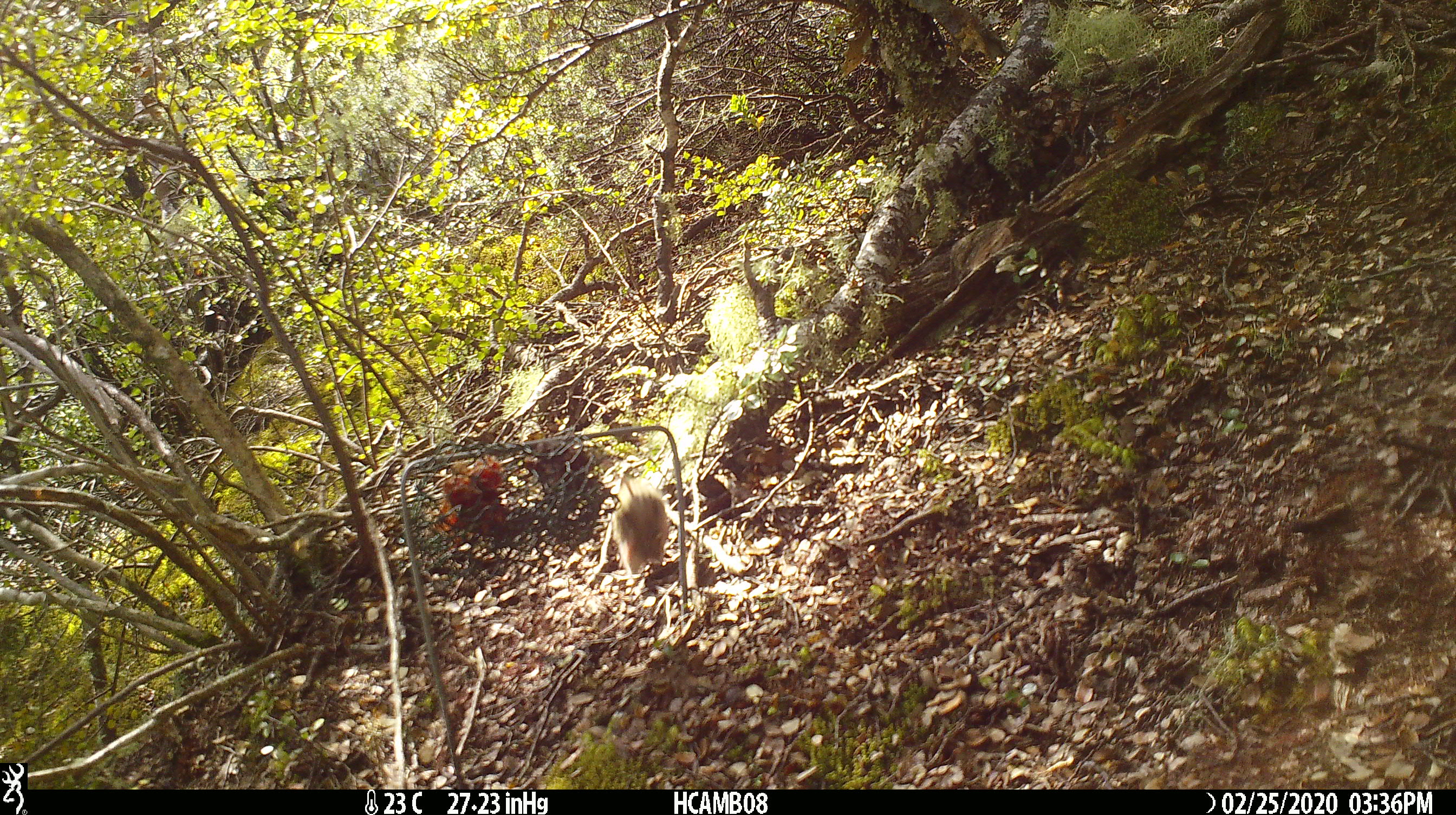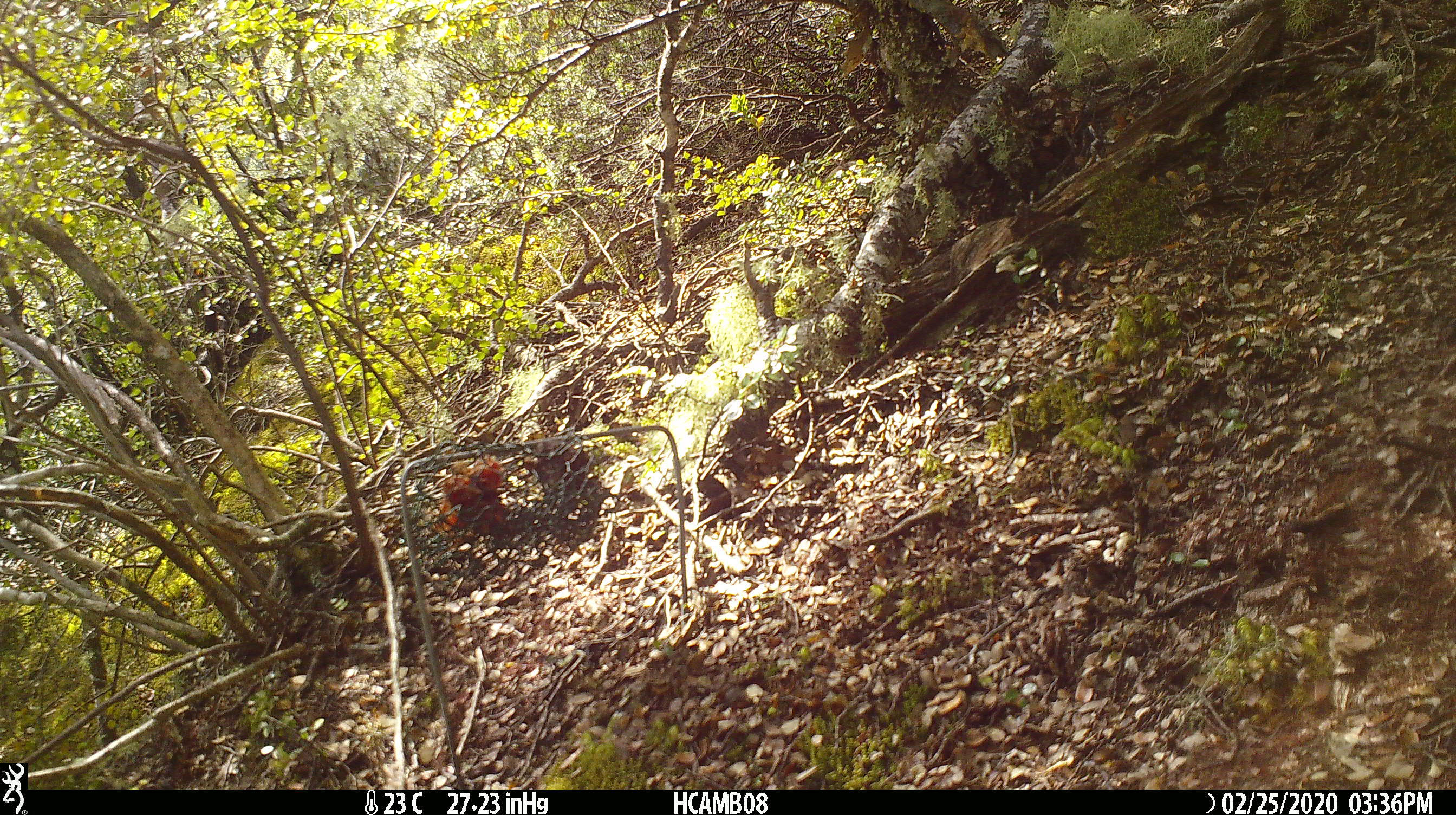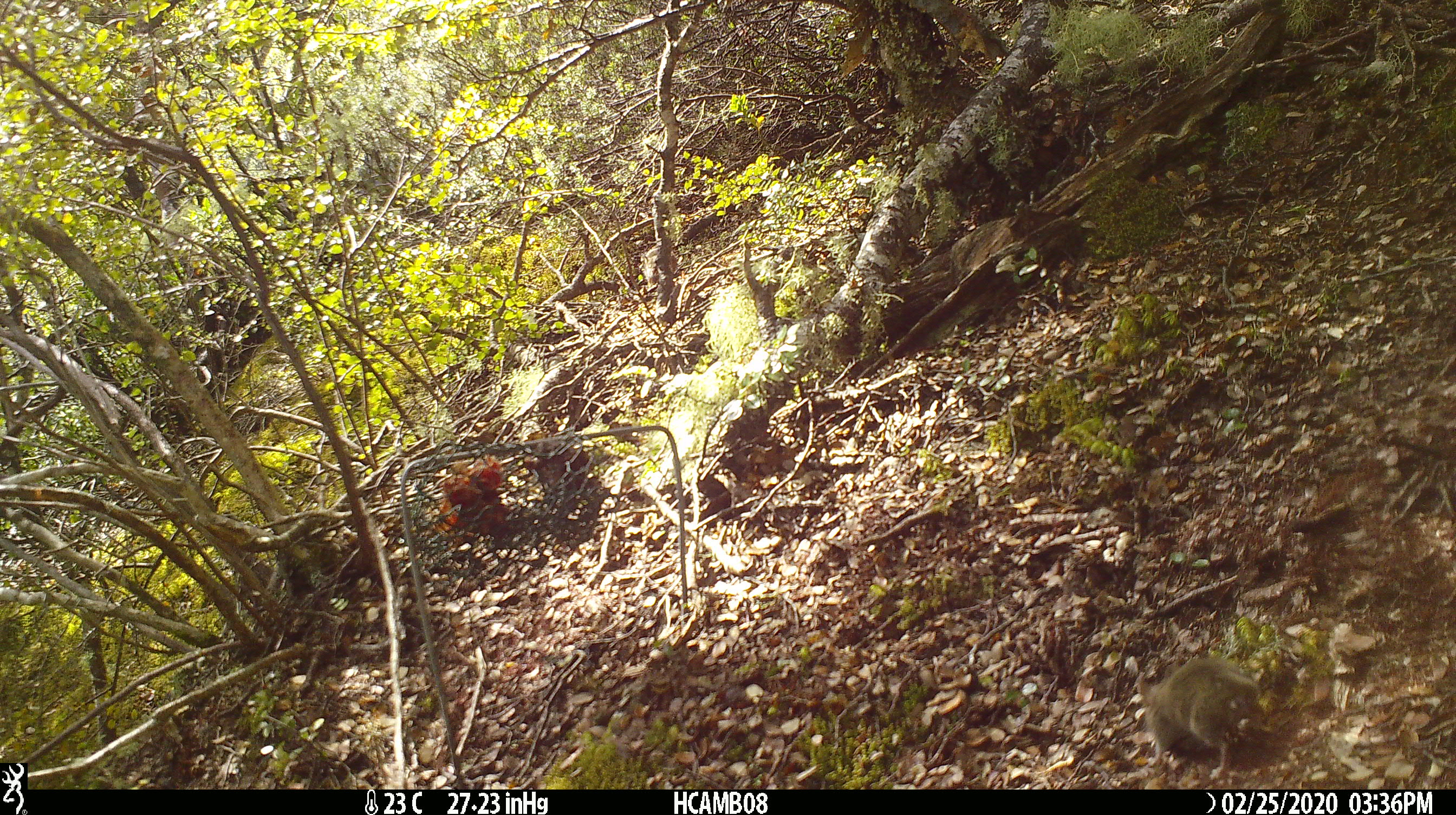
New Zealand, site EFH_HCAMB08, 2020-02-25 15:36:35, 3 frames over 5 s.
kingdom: Animalia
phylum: Chordata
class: Mammalia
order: Rodentia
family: Muridae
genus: Mus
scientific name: Mus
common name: mouse